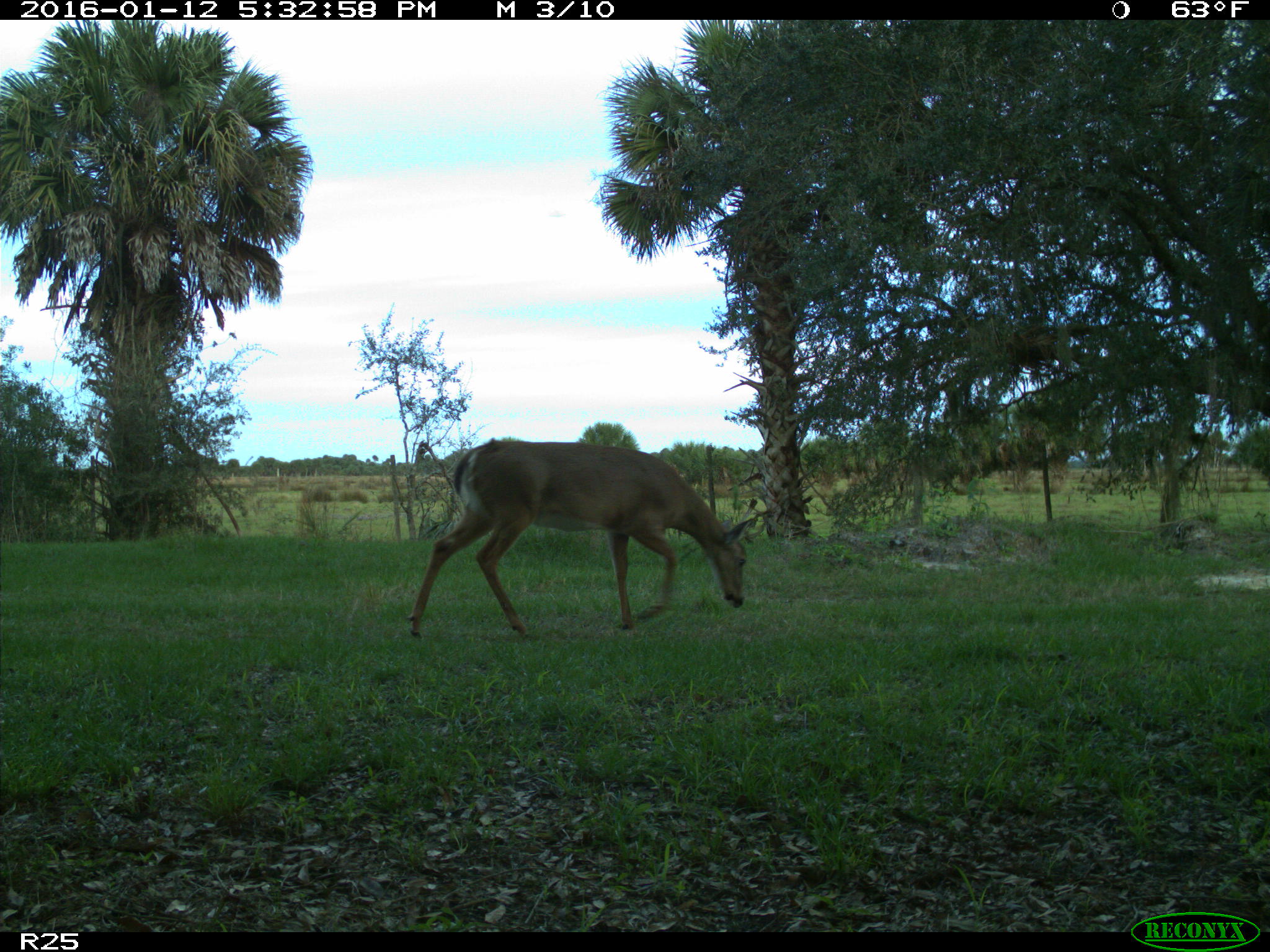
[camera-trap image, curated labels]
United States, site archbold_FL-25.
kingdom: Animalia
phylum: Chordata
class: Mammalia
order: Artiodactyla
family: Cervidae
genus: Odocoileus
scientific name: Odocoileus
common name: deer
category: unidentified deer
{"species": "unidentified deer (deer) (Odocoileus)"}